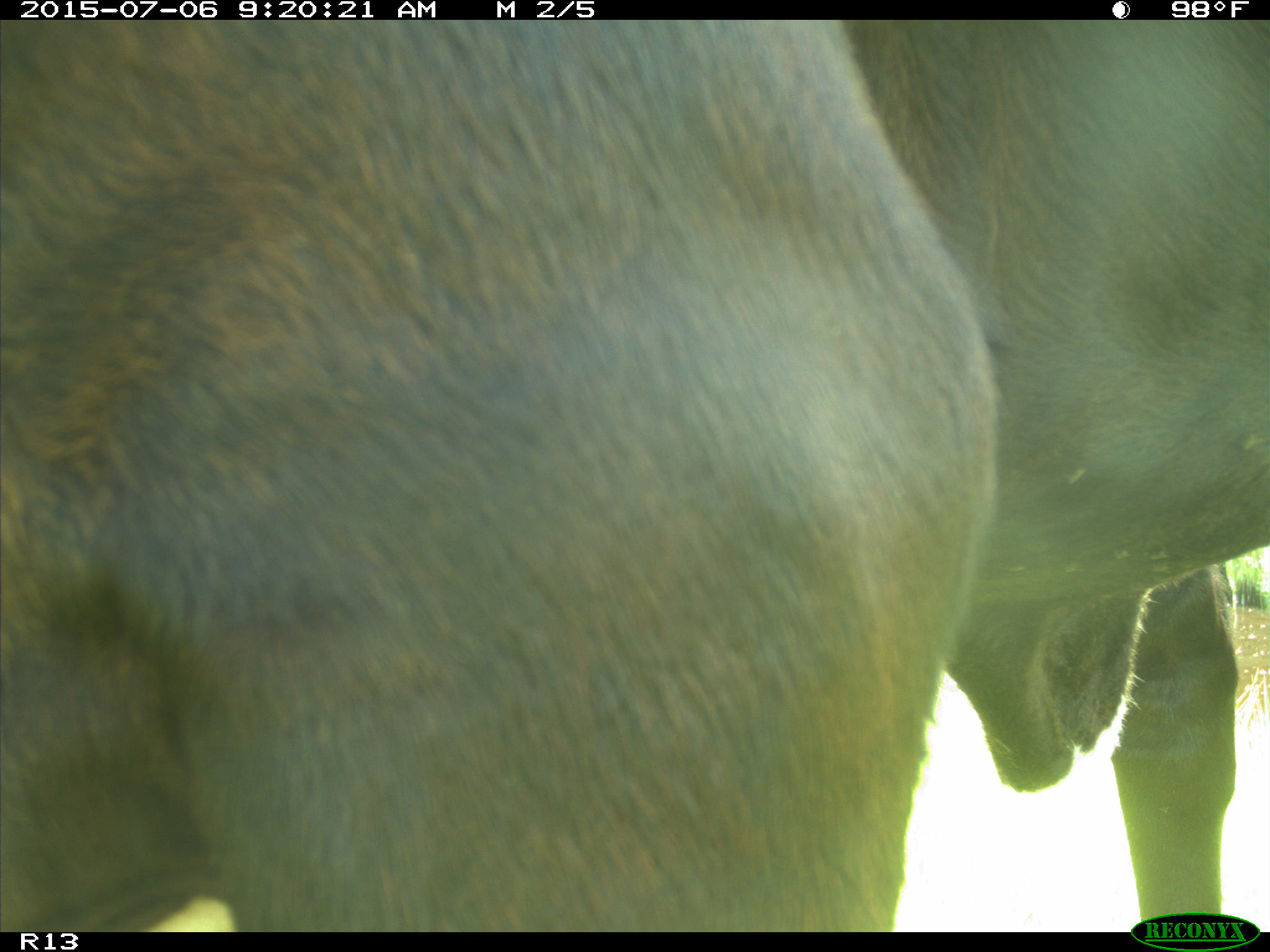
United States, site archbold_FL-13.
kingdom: Animalia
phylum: Chordata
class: Mammalia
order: Artiodactyla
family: Bovidae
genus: Bos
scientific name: Bos taurus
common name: domestic cow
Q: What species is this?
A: Bos taurus (domestic cow).